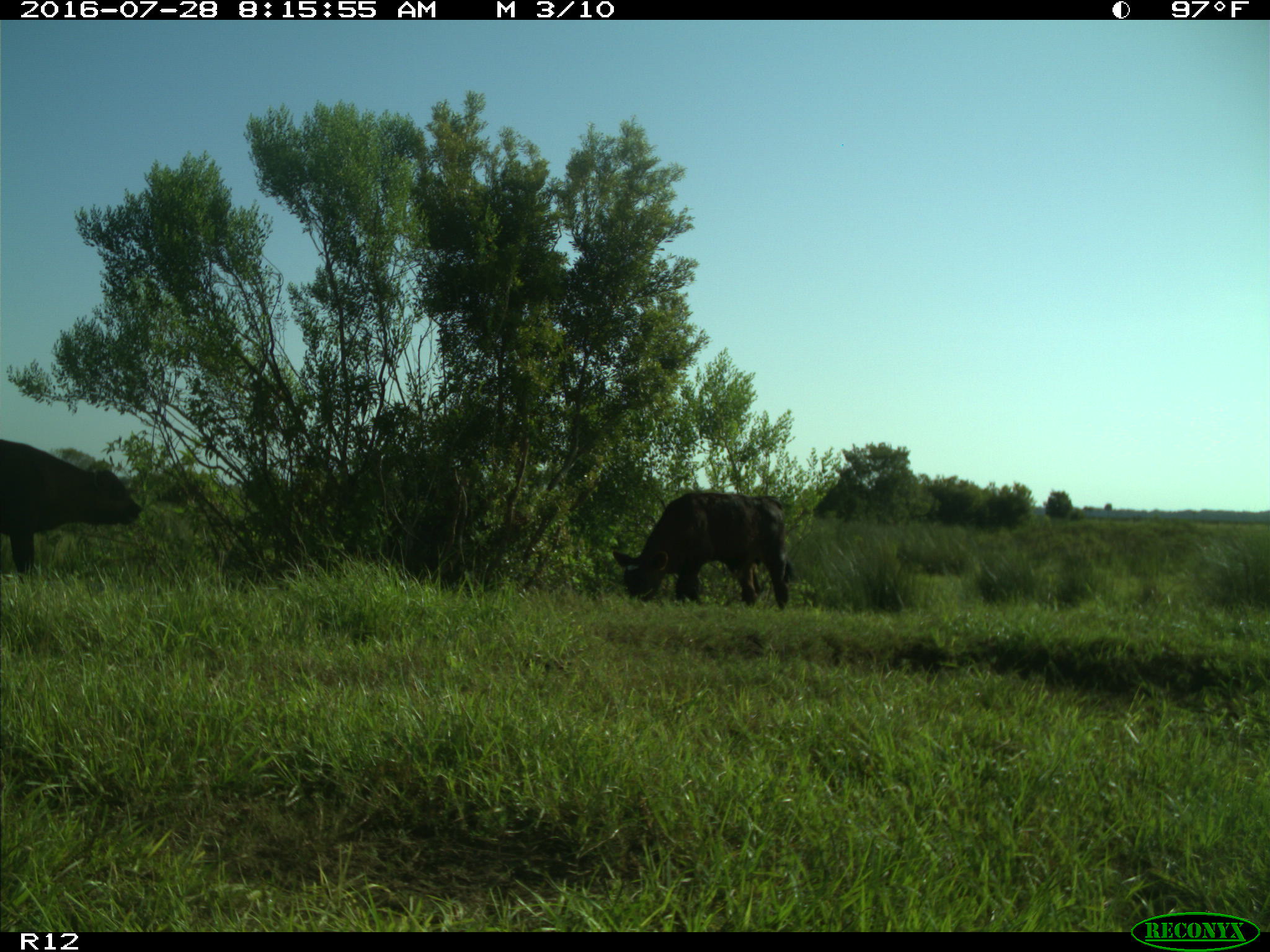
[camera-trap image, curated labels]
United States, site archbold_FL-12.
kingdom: Animalia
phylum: Chordata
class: Mammalia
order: Artiodactyla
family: Bovidae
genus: Bos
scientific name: Bos taurus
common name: domestic cow